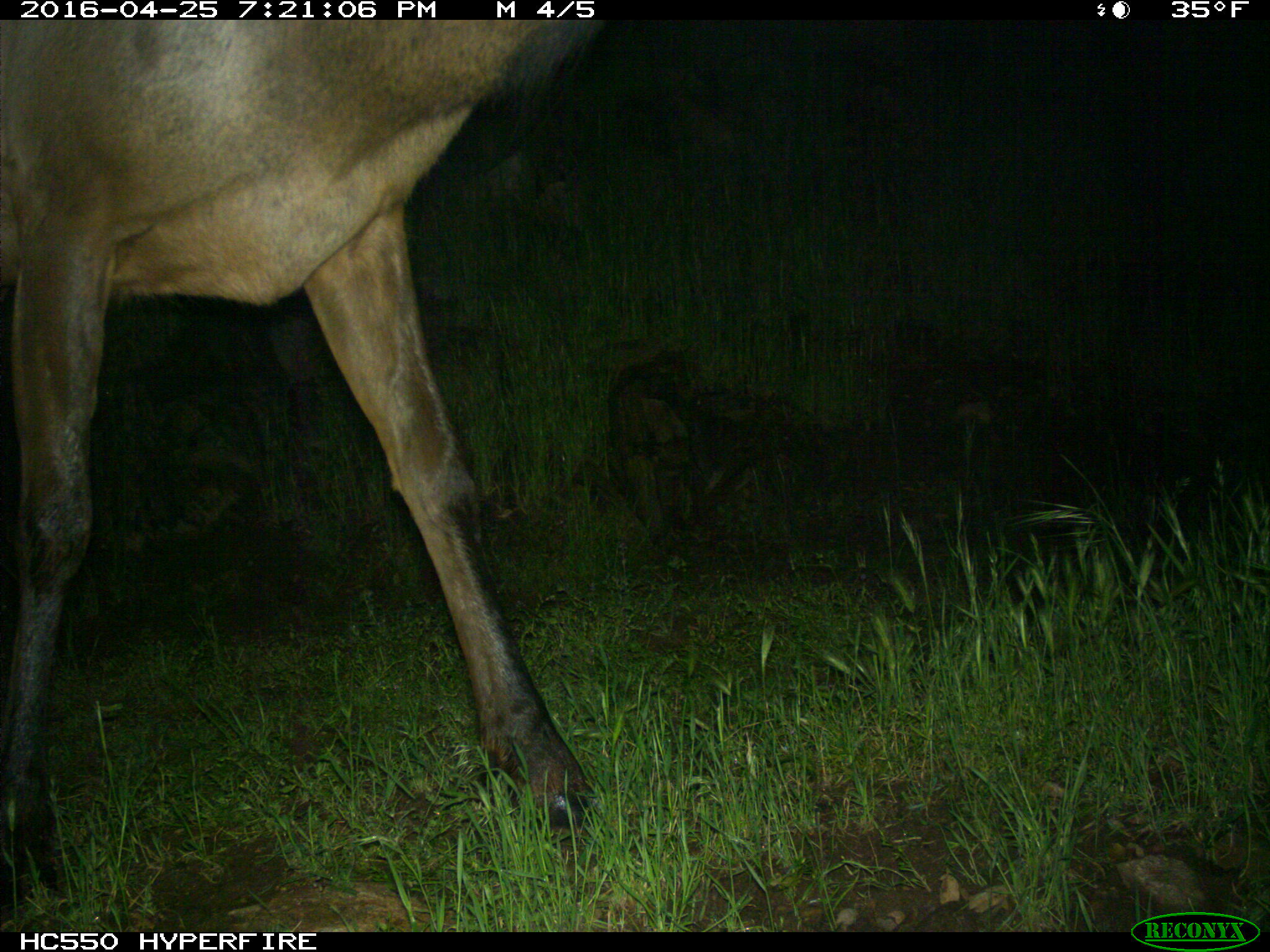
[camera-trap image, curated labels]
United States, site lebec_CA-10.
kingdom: Animalia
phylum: Chordata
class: Mammalia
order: Artiodactyla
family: Cervidae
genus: Cervus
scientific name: Cervus canadensis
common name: elk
Cervus canadensis (elk).